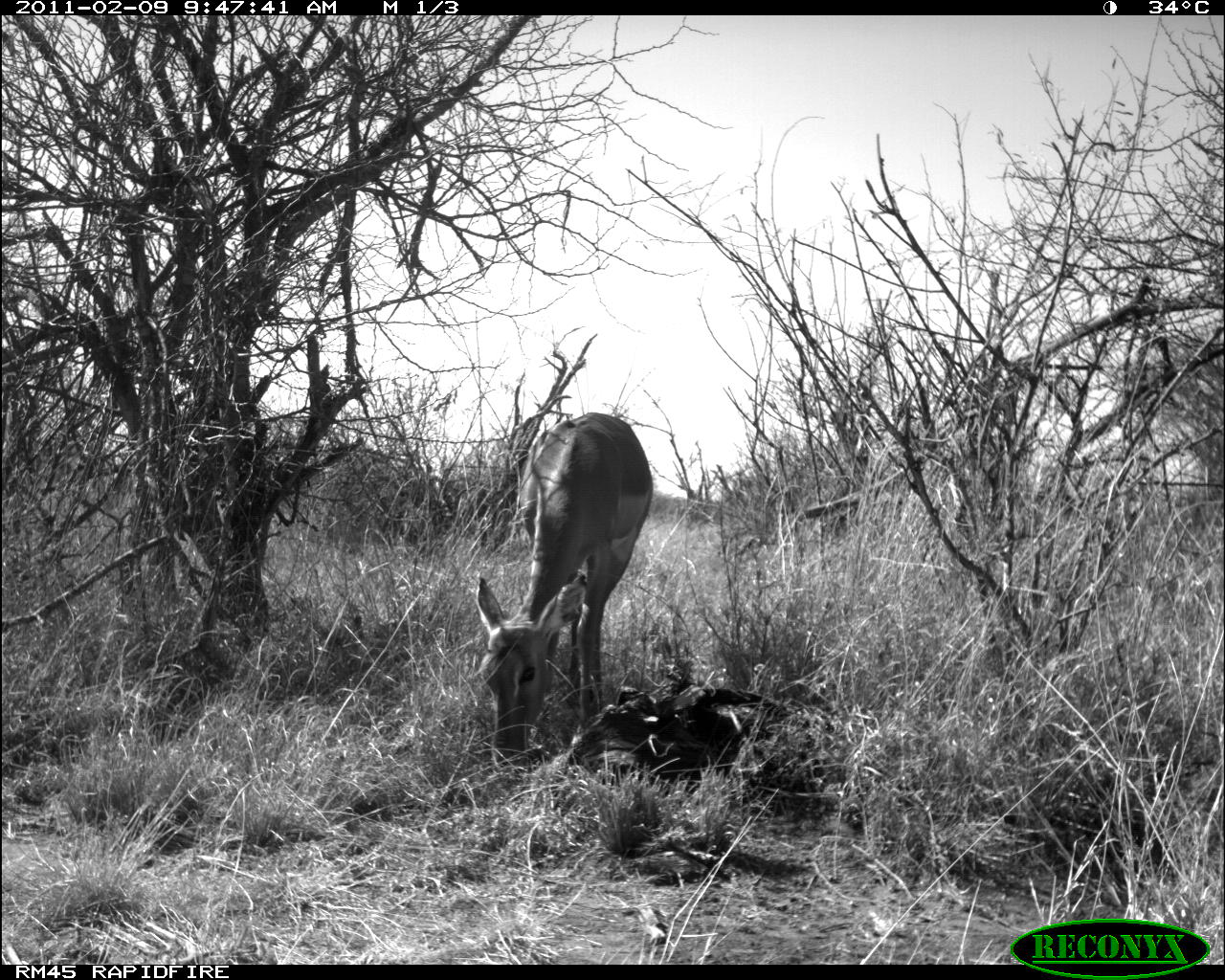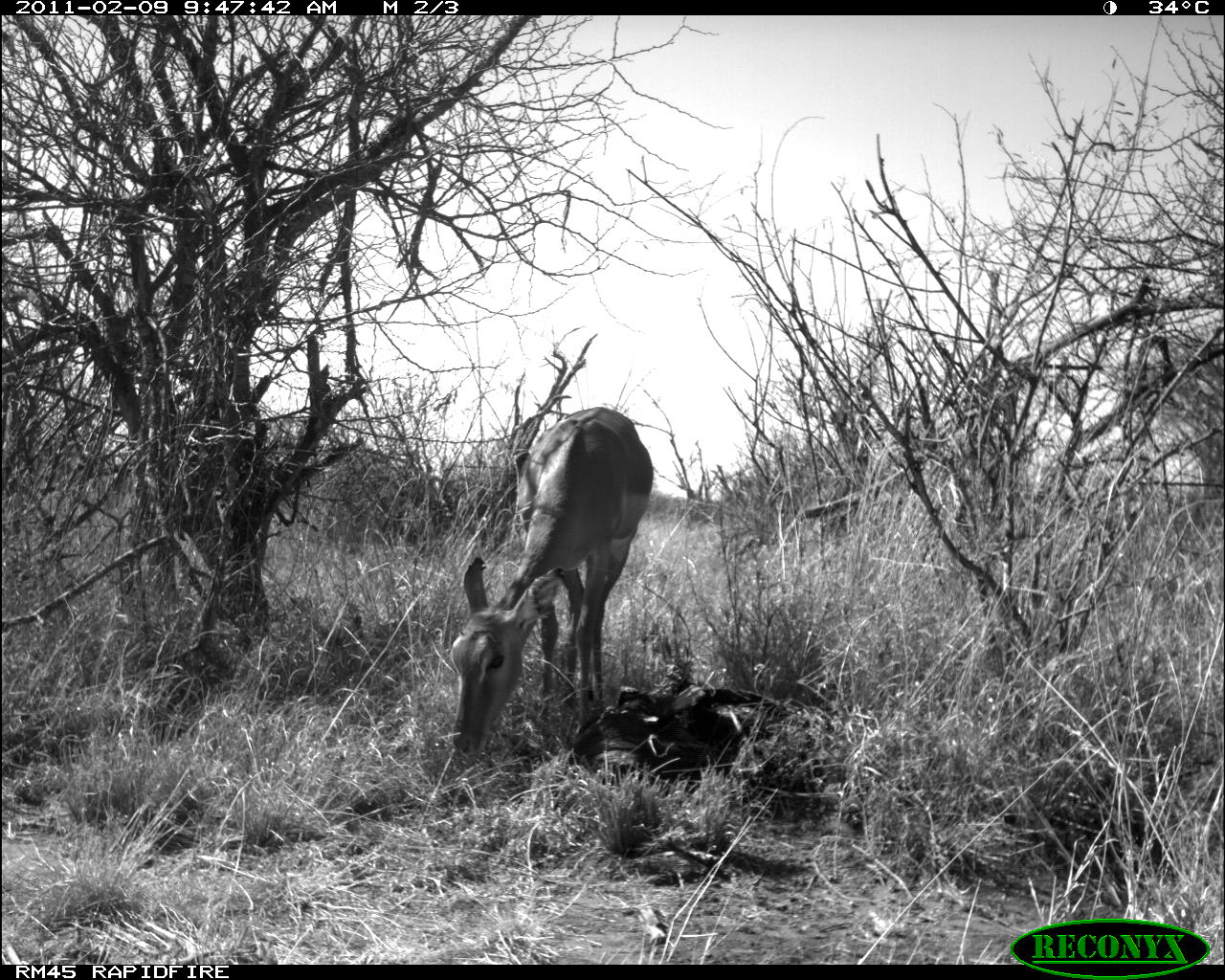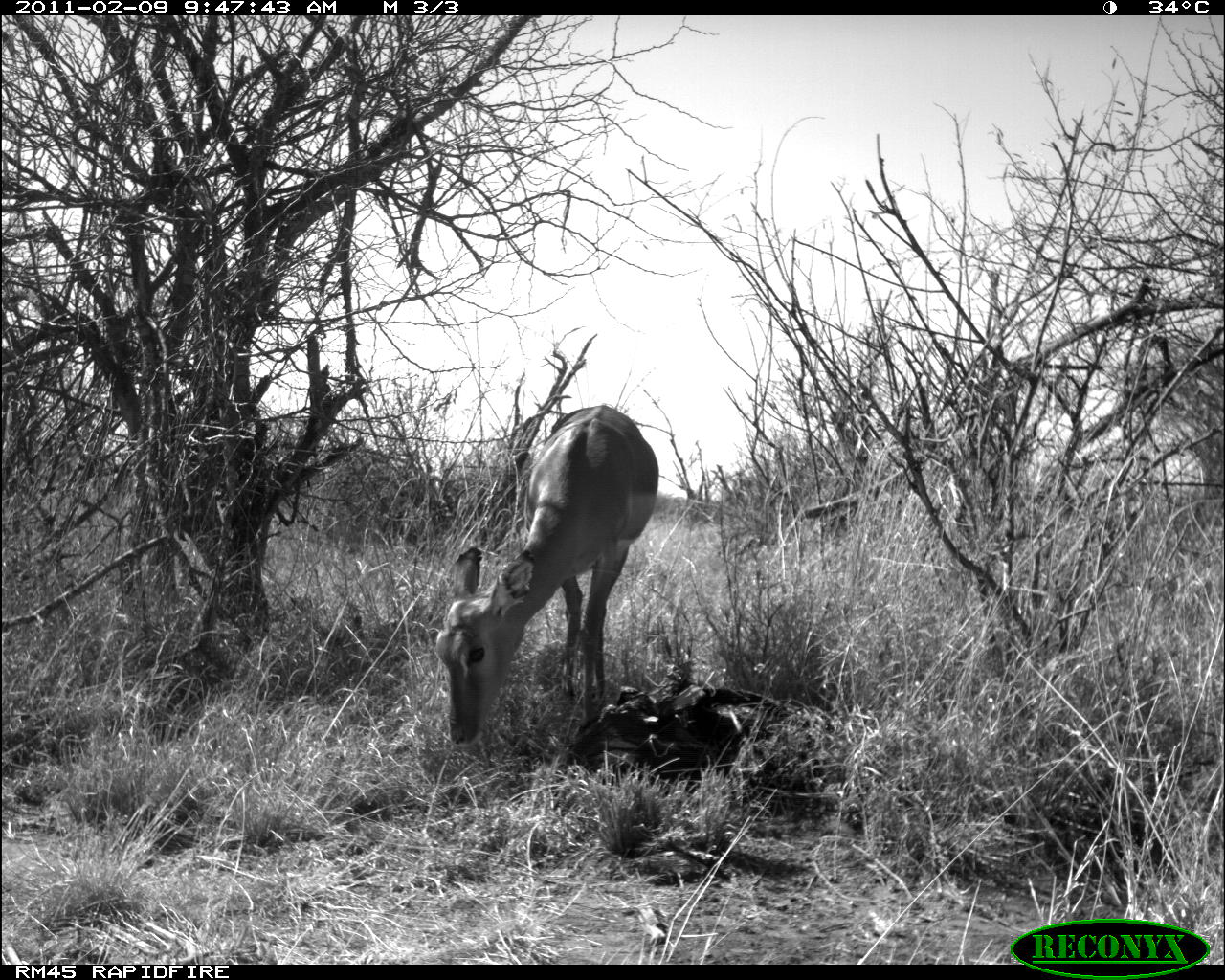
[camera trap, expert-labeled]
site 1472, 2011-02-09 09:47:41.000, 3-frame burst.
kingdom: Animalia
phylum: Chordata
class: Mammalia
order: Artiodactyla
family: Bovidae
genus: Aepyceros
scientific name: Aepyceros melampus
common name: impala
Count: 1.